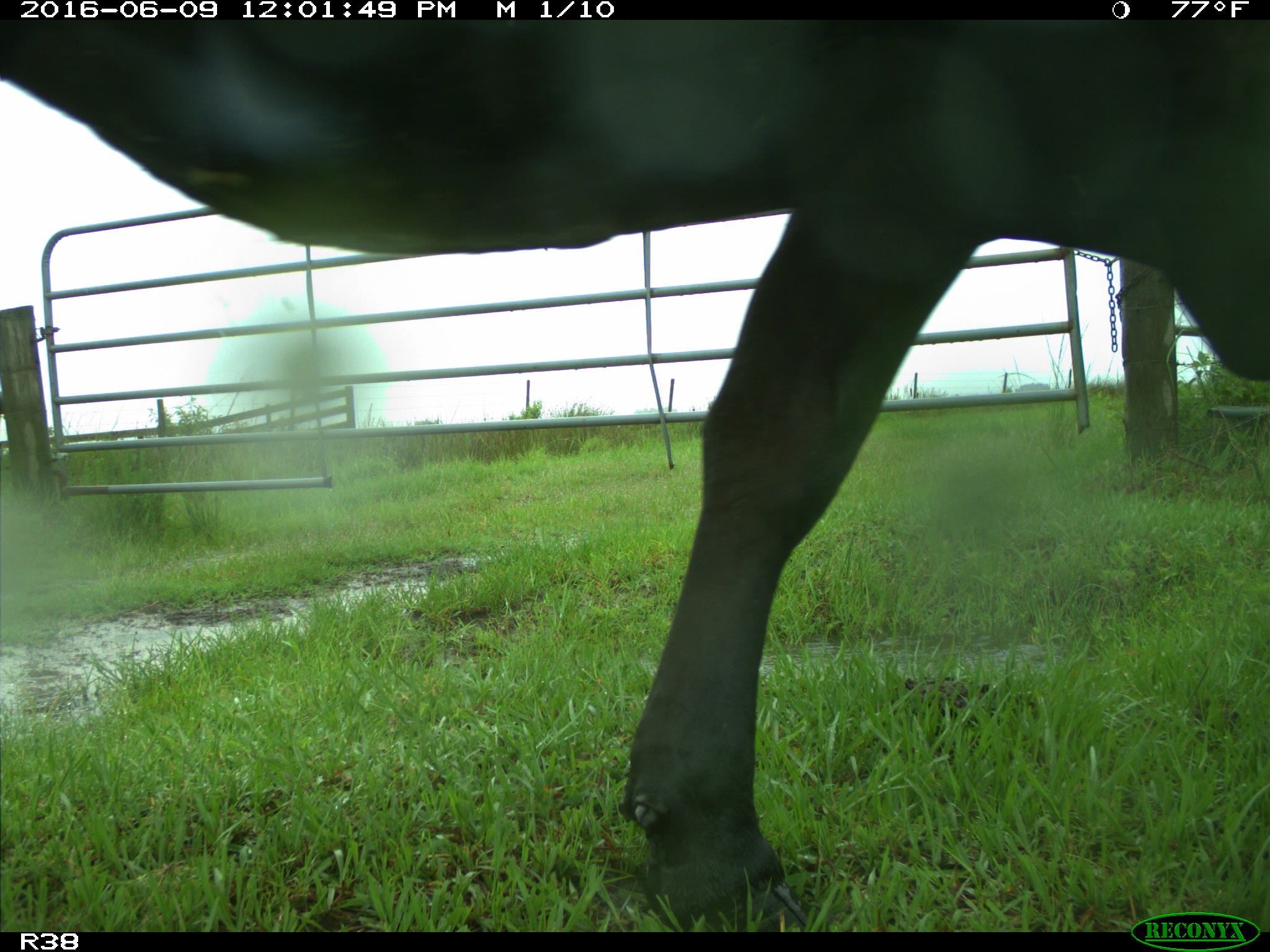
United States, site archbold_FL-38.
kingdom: Animalia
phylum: Chordata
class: Mammalia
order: Artiodactyla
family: Bovidae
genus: Bos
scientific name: Bos taurus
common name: domestic cow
Bos taurus (domestic cow).